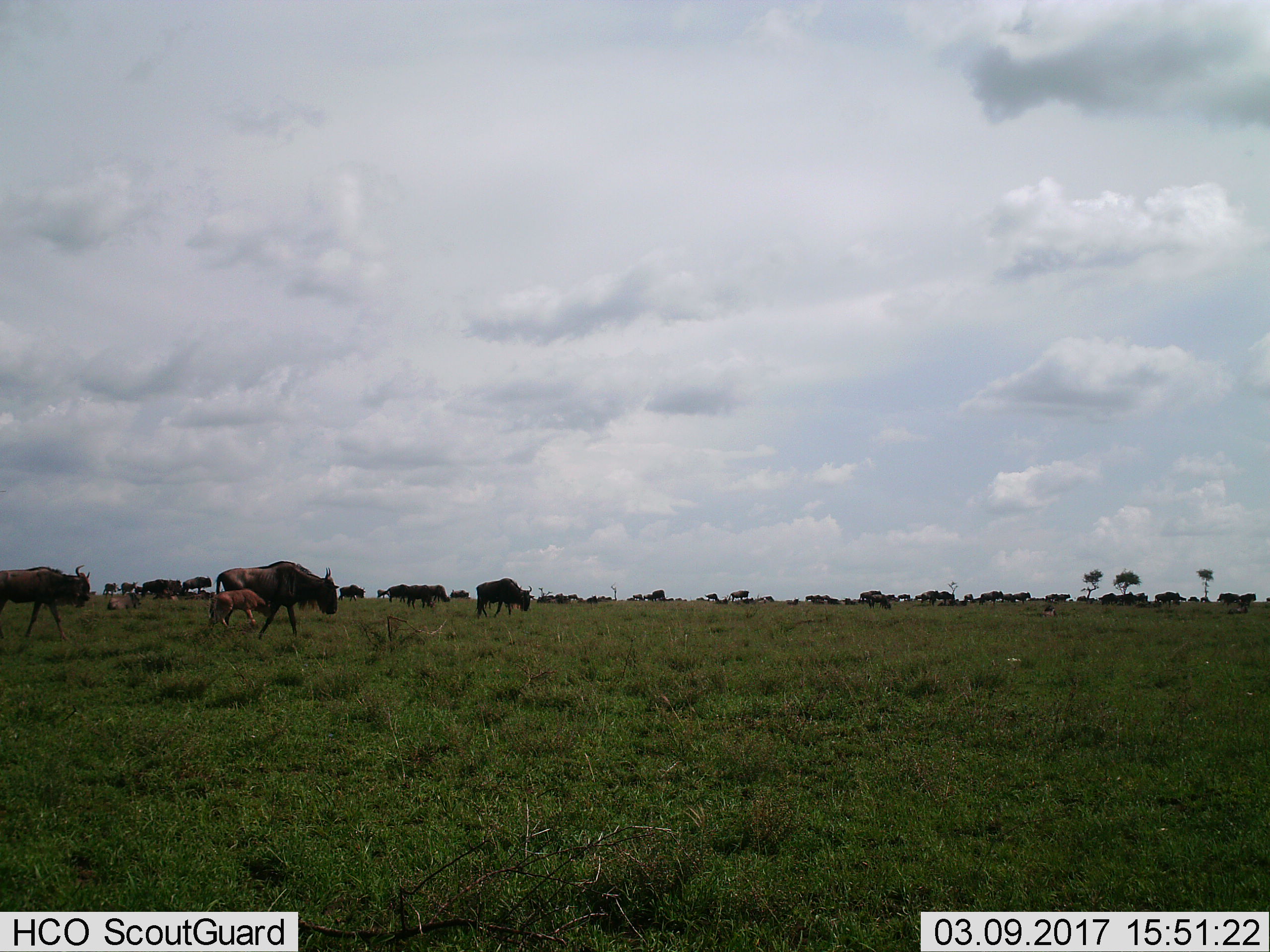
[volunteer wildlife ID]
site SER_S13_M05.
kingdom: Animalia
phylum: Chordata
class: Mammalia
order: Artiodactyla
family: Bovidae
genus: Connochaetes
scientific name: Connochaetes taurinus taurinus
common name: blue wildebeest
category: wildebeestblue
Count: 11-50.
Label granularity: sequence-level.